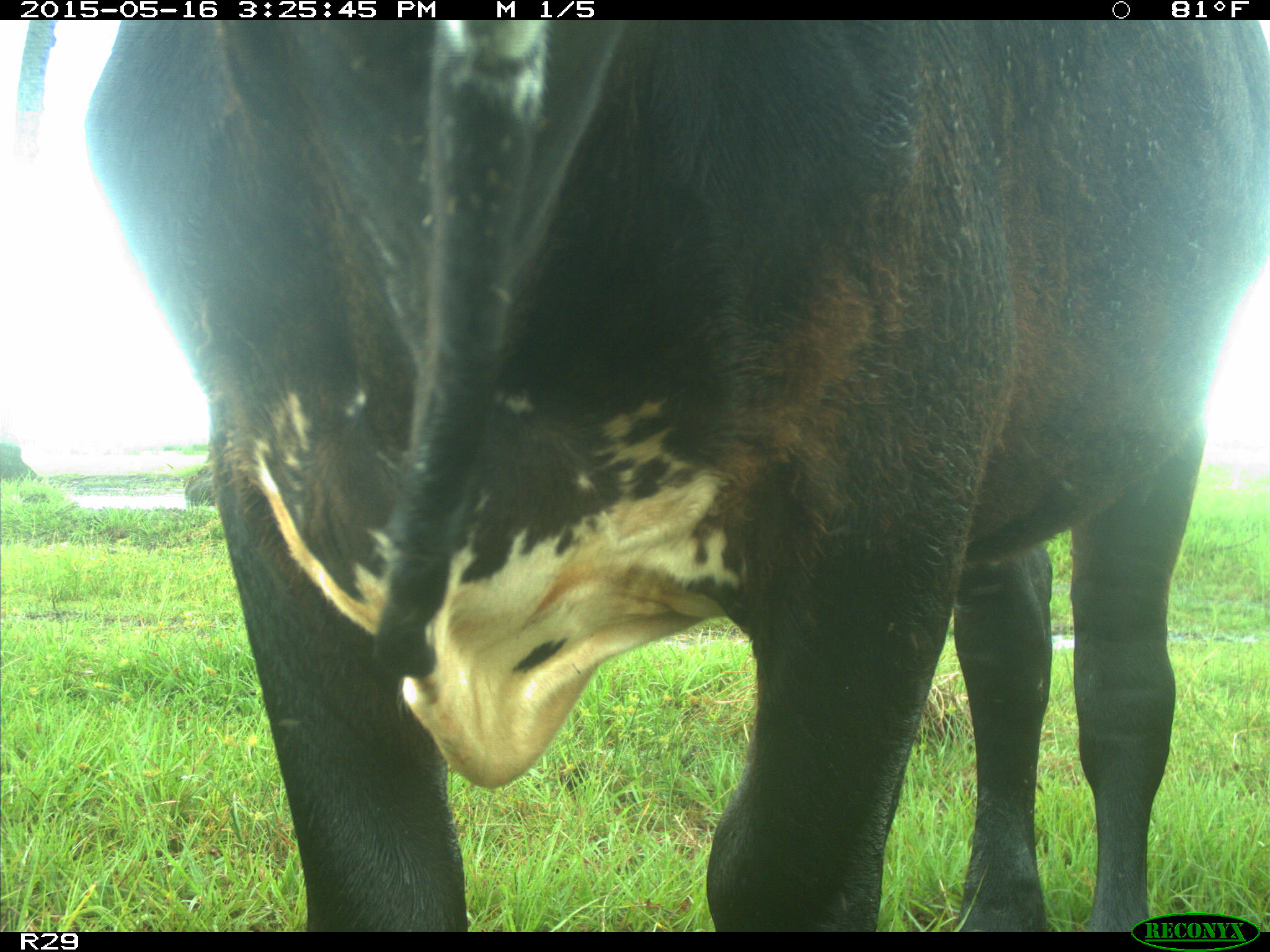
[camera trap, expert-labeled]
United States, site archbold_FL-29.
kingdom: Animalia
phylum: Chordata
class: Mammalia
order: Artiodactyla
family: Bovidae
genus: Bos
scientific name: Bos taurus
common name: domestic cow